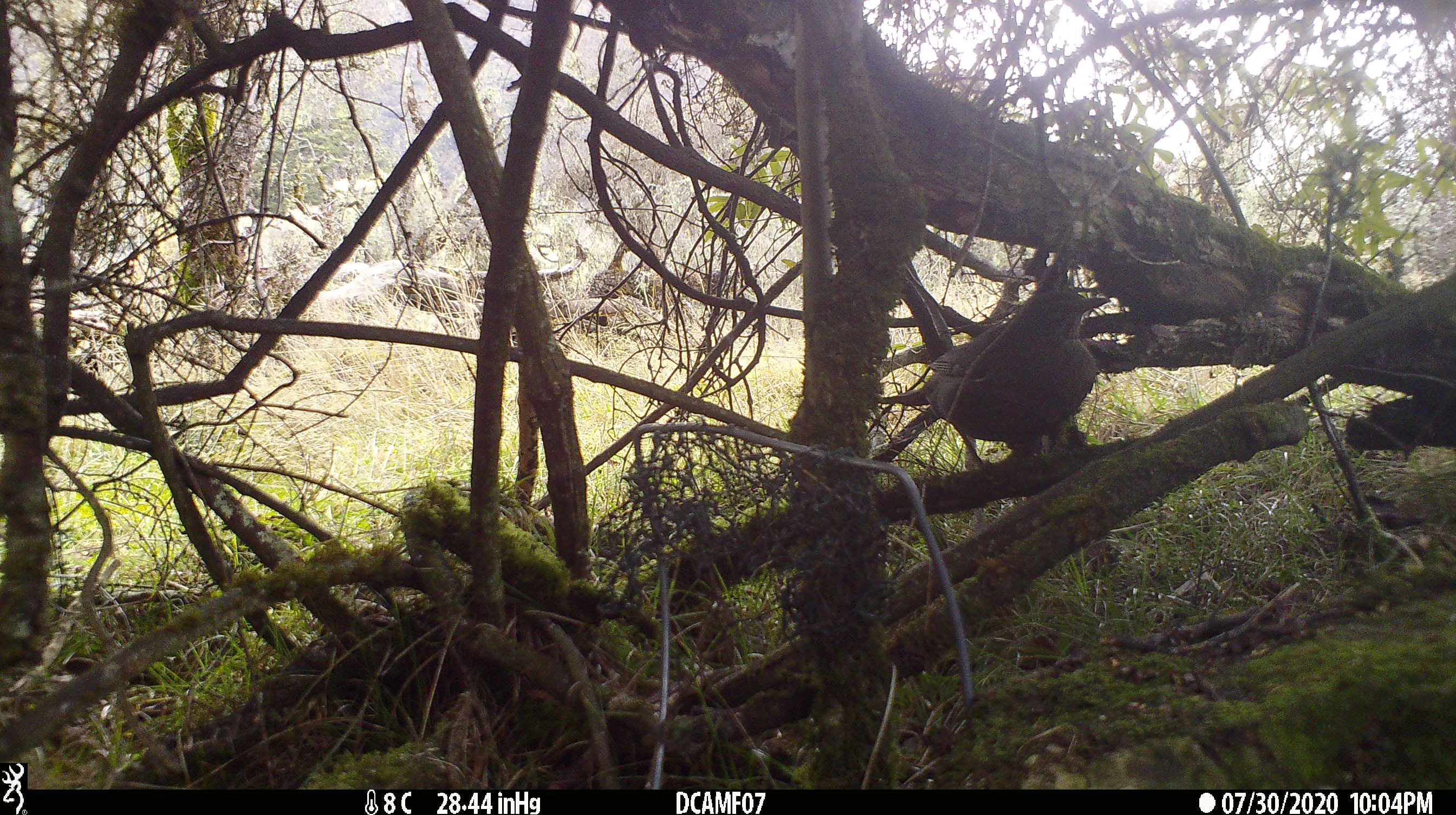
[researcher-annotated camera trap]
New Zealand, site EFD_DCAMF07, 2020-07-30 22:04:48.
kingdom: Animalia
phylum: Chordata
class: Aves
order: Passeriformes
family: Turdidae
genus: Turdus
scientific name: Turdus merula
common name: eurasian blackbird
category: blackbird